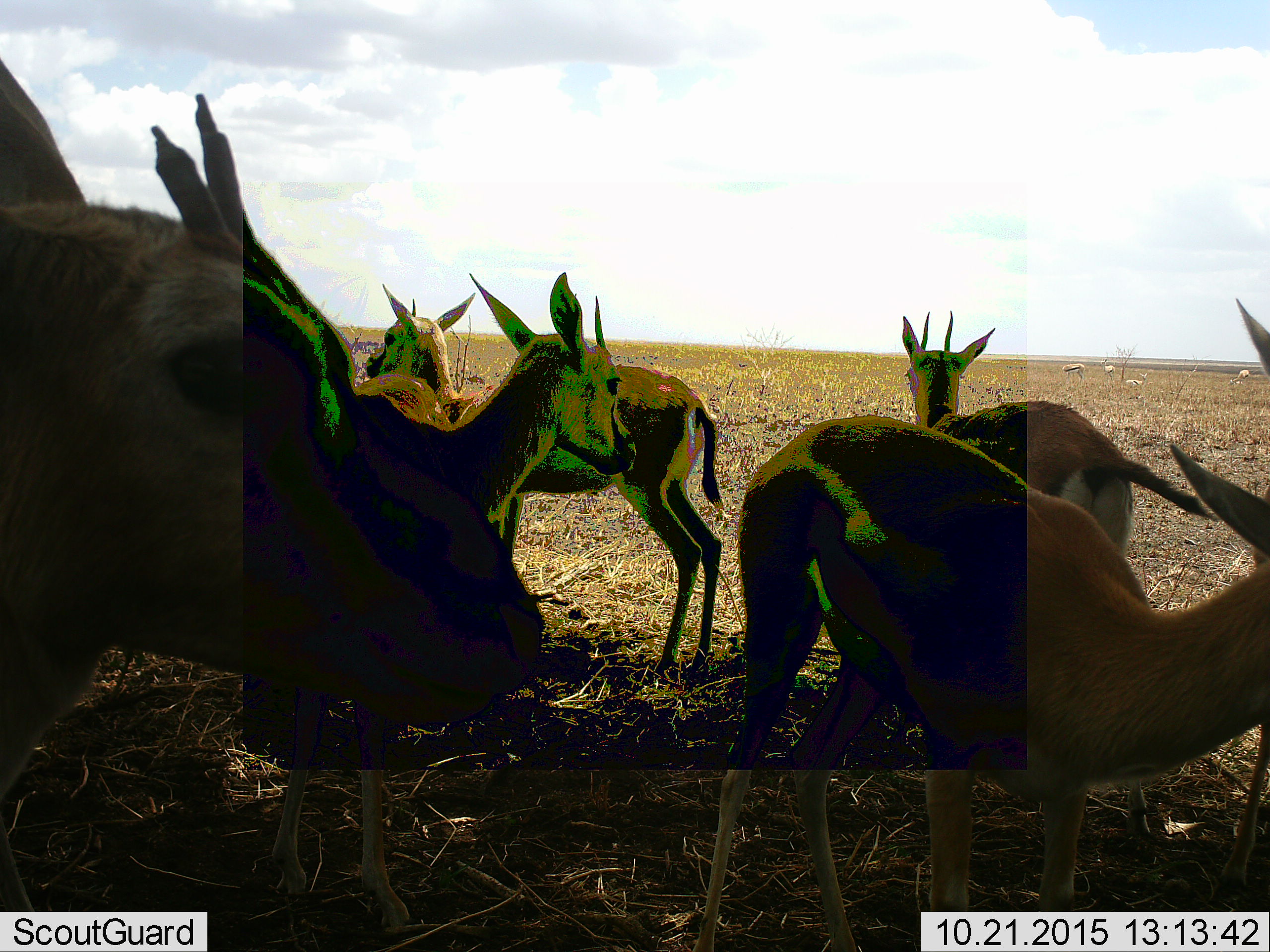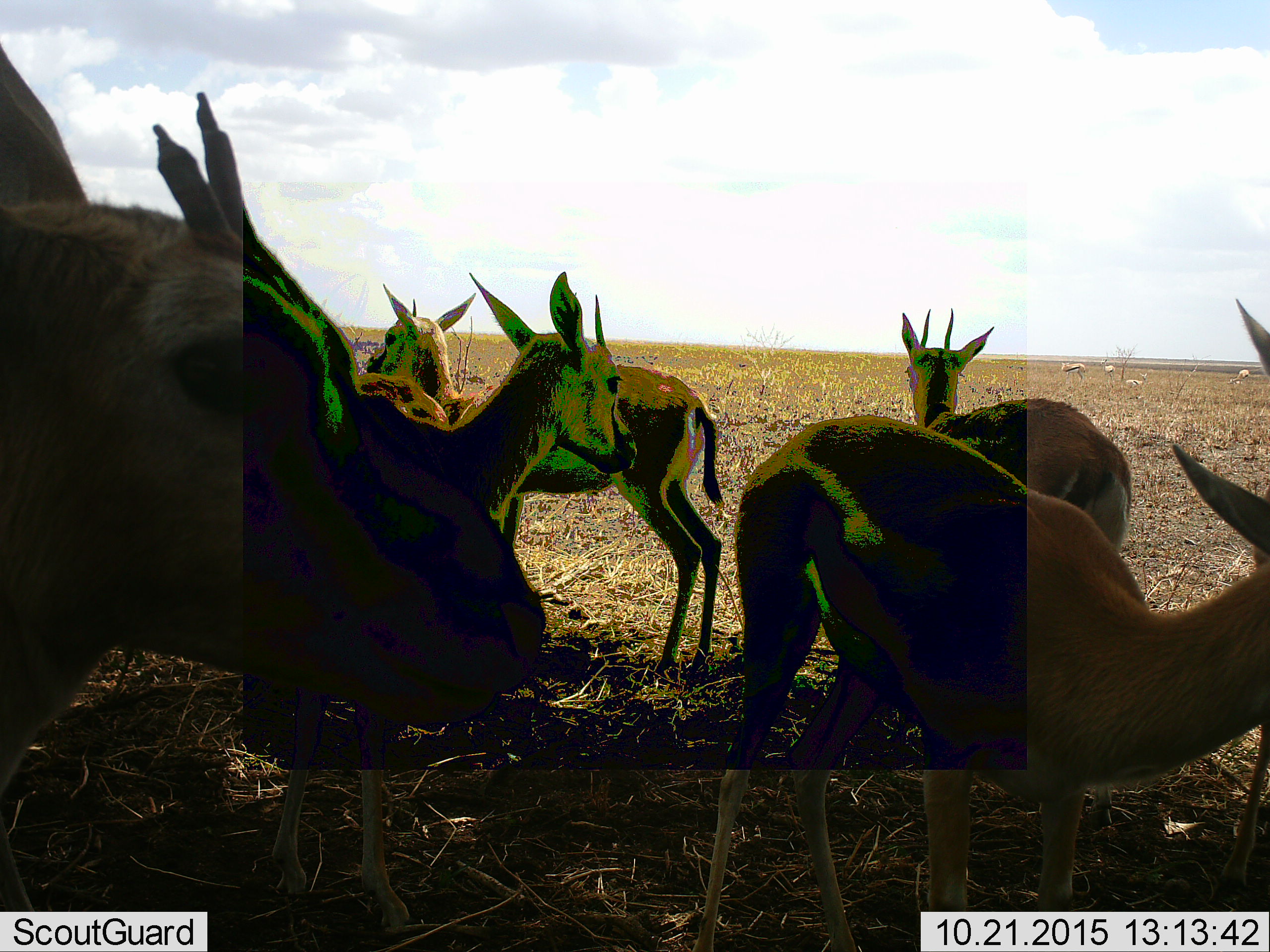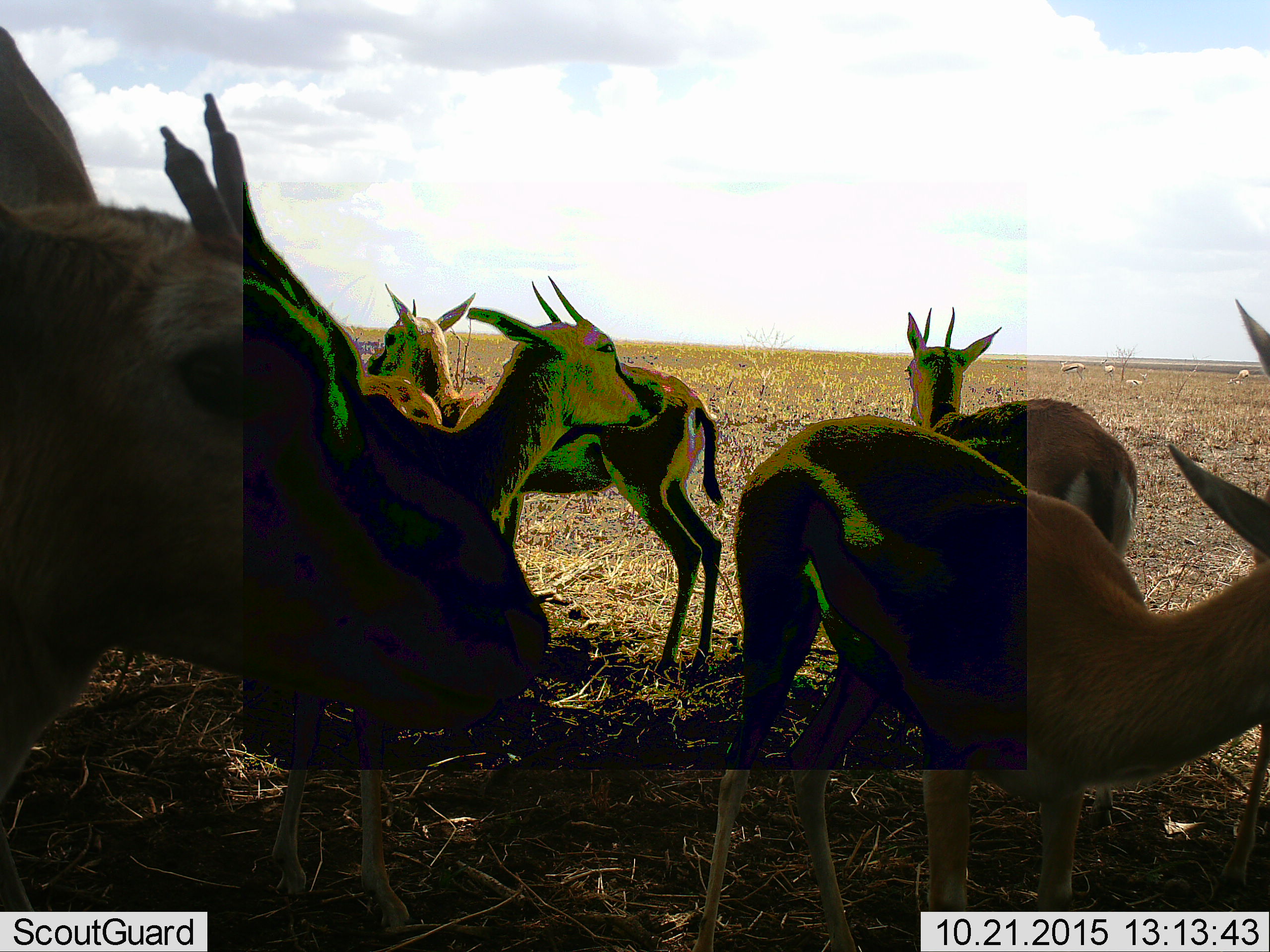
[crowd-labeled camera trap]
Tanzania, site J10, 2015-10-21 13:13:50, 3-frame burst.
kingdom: Animalia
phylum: Chordata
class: Mammalia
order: Artiodactyla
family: Bovidae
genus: Eudorcas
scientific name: Eudorcas thomsonii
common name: thomson's gazelle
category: gazellethomsons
Gazellethomsons (thomson's gazelle) (Eudorcas thomsonii), count 7. Behavior (volunteer vote fractions): standing 89%, resting 11%, moving 11%, interacting 0%. Young present (vote fraction): 11%. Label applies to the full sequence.